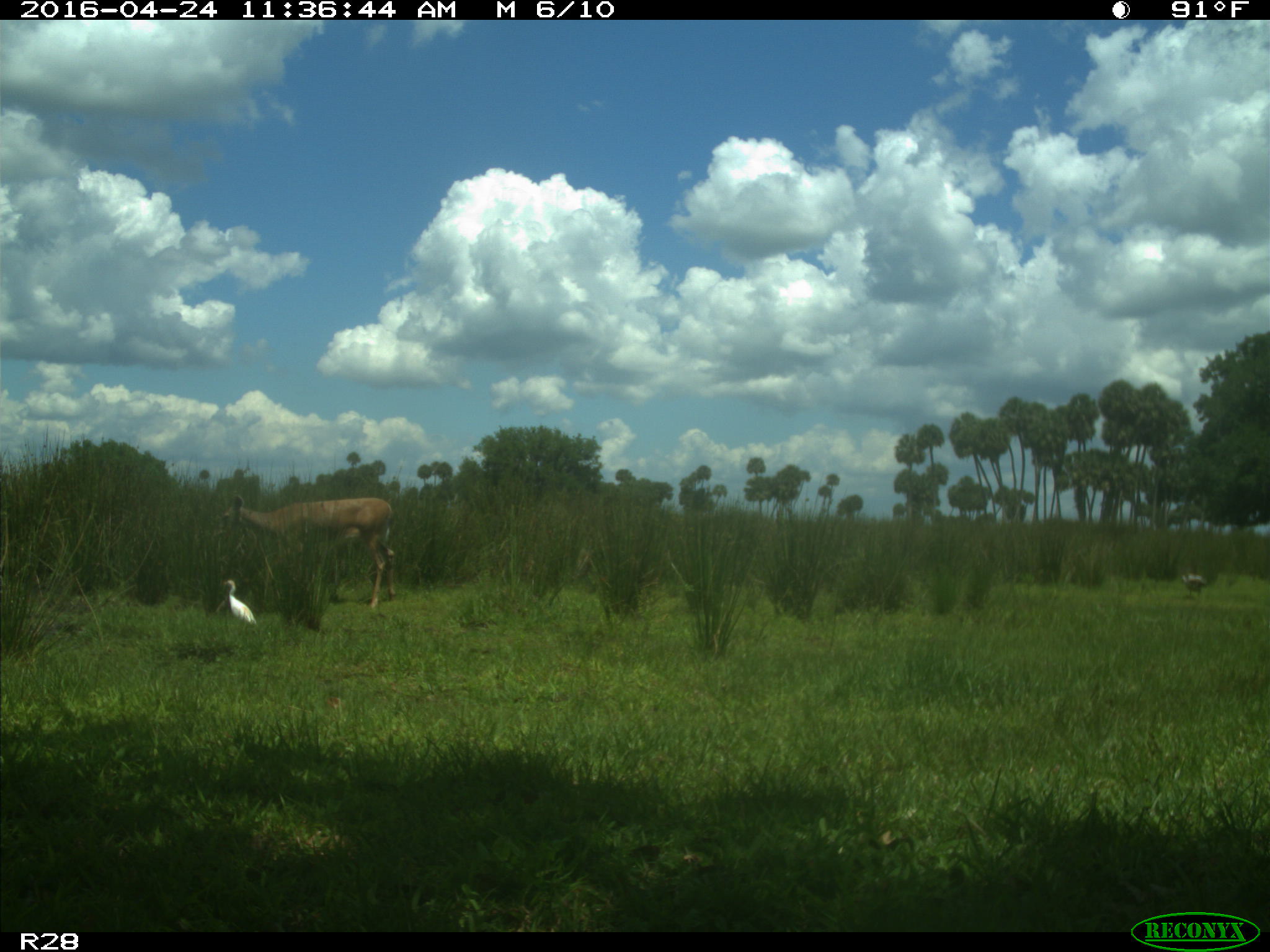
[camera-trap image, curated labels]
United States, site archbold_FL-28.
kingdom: Animalia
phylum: Chordata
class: Mammalia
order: Artiodactyla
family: Bovidae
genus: Bos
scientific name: Bos taurus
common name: domestic cow